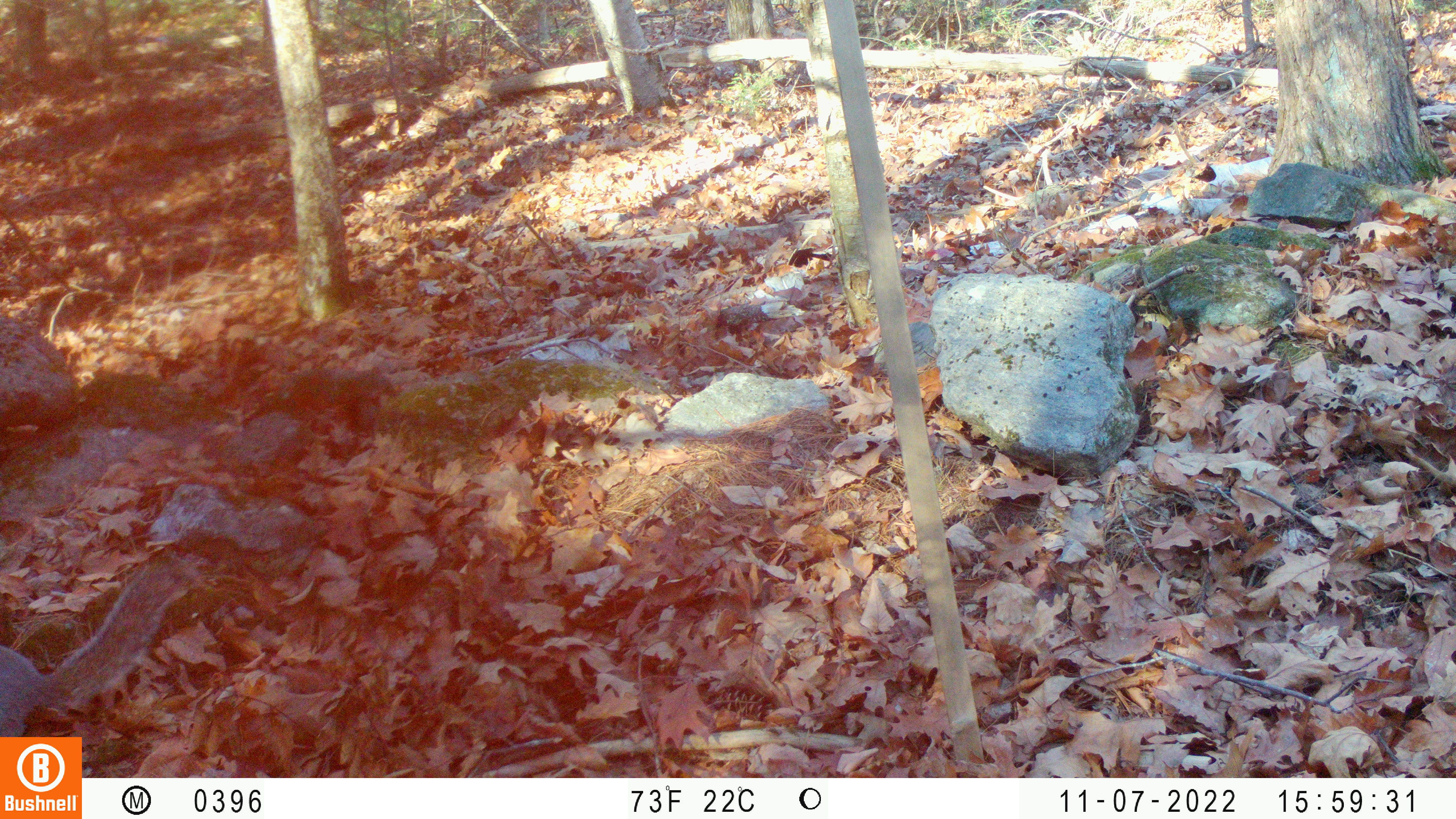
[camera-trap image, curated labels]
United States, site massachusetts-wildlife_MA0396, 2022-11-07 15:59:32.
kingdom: Animalia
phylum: Chordata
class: Mammalia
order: Rodentia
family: Sciuridae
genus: Sciurus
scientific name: Sciurus carolinensis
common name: gray squirrel